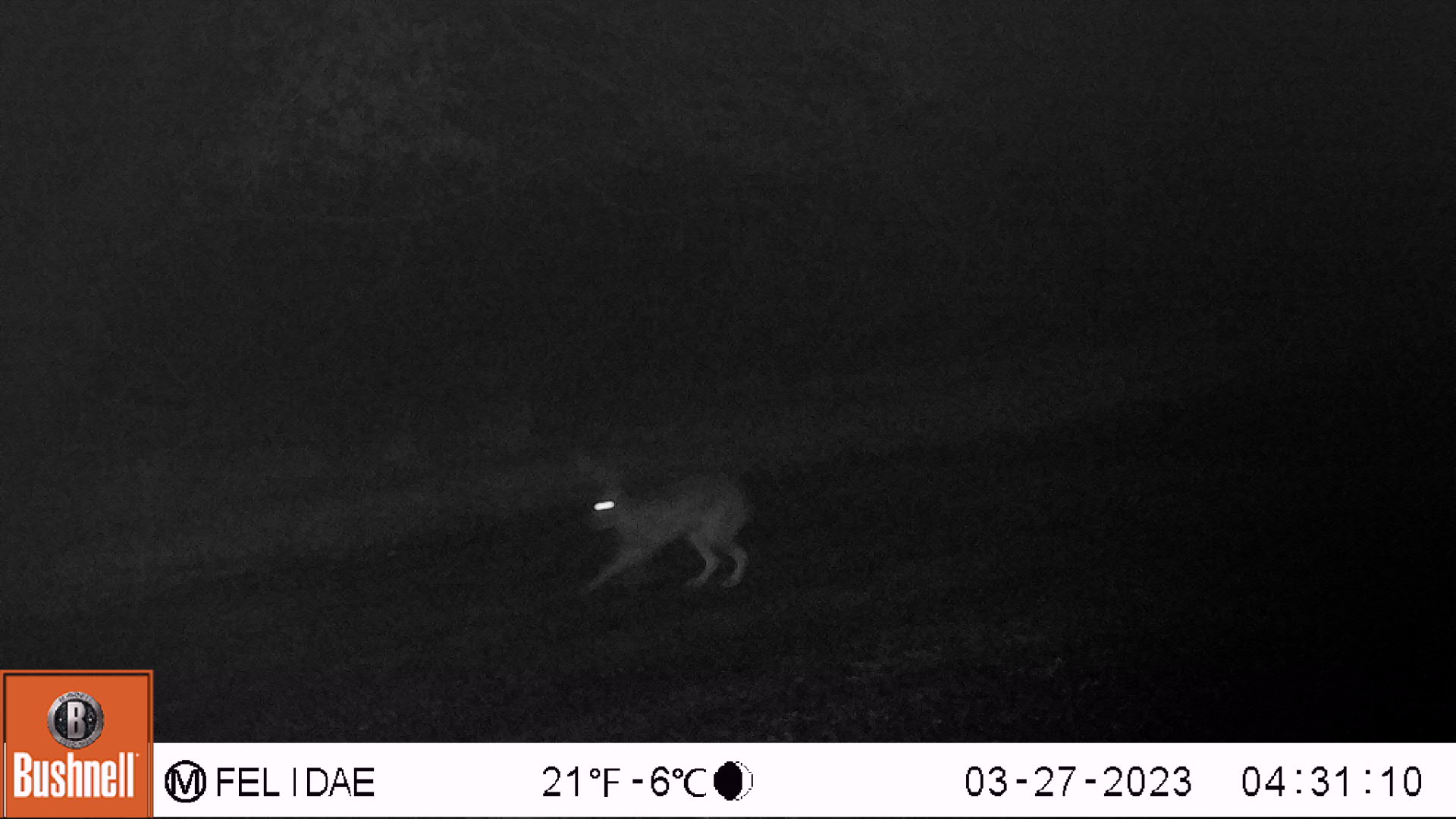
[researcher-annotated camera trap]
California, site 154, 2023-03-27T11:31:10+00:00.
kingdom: Animalia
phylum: Chordata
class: Mammalia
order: Lagomorpha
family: Leporidae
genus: Lepus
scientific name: Lepus californicus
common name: black-tailed jackrabbit